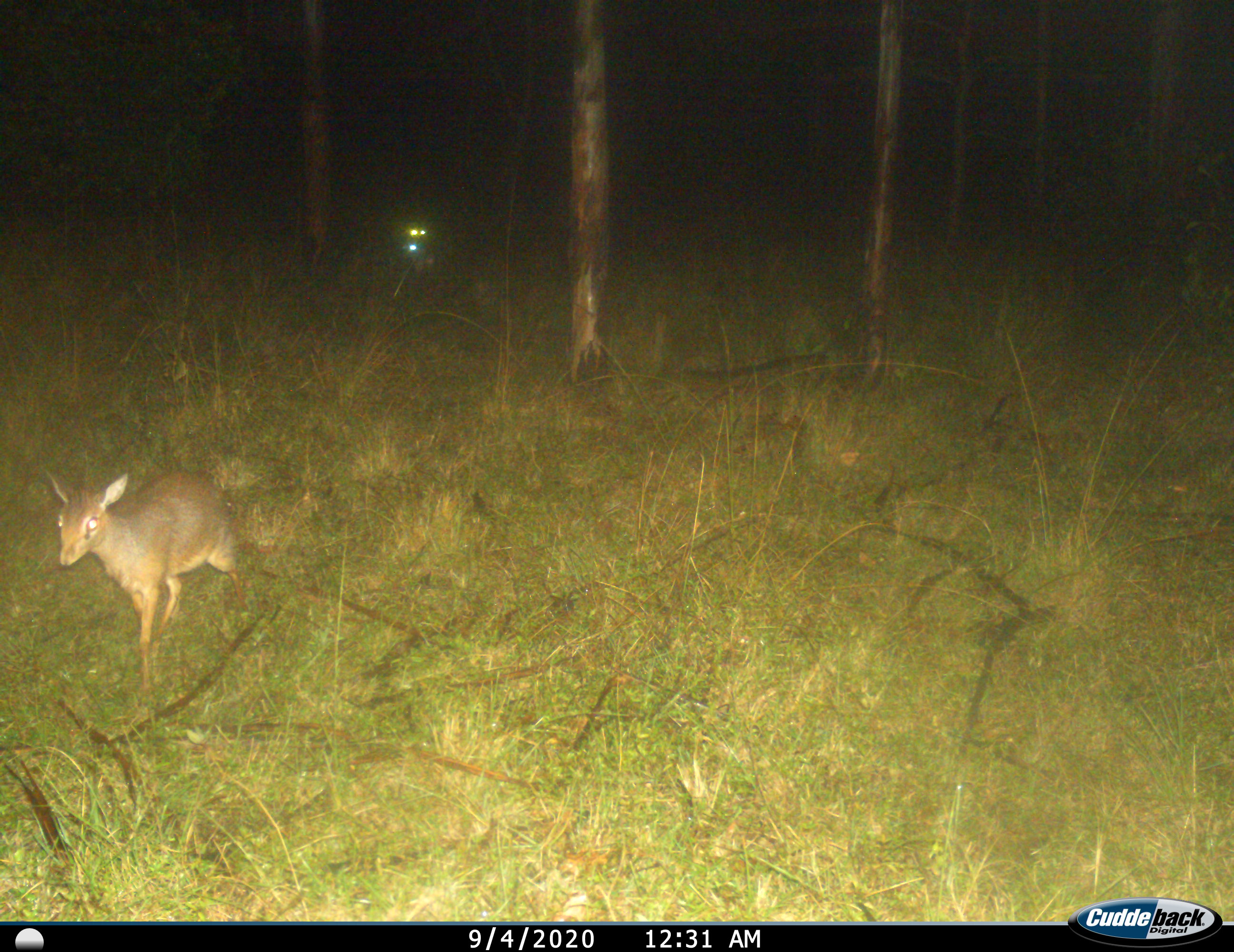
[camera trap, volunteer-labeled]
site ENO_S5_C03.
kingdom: Animalia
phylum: Chordata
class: Mammalia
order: Artiodactyla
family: Bovidae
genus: Madoqua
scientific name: Madoqua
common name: dik-dik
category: dikdik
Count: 1.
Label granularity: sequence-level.